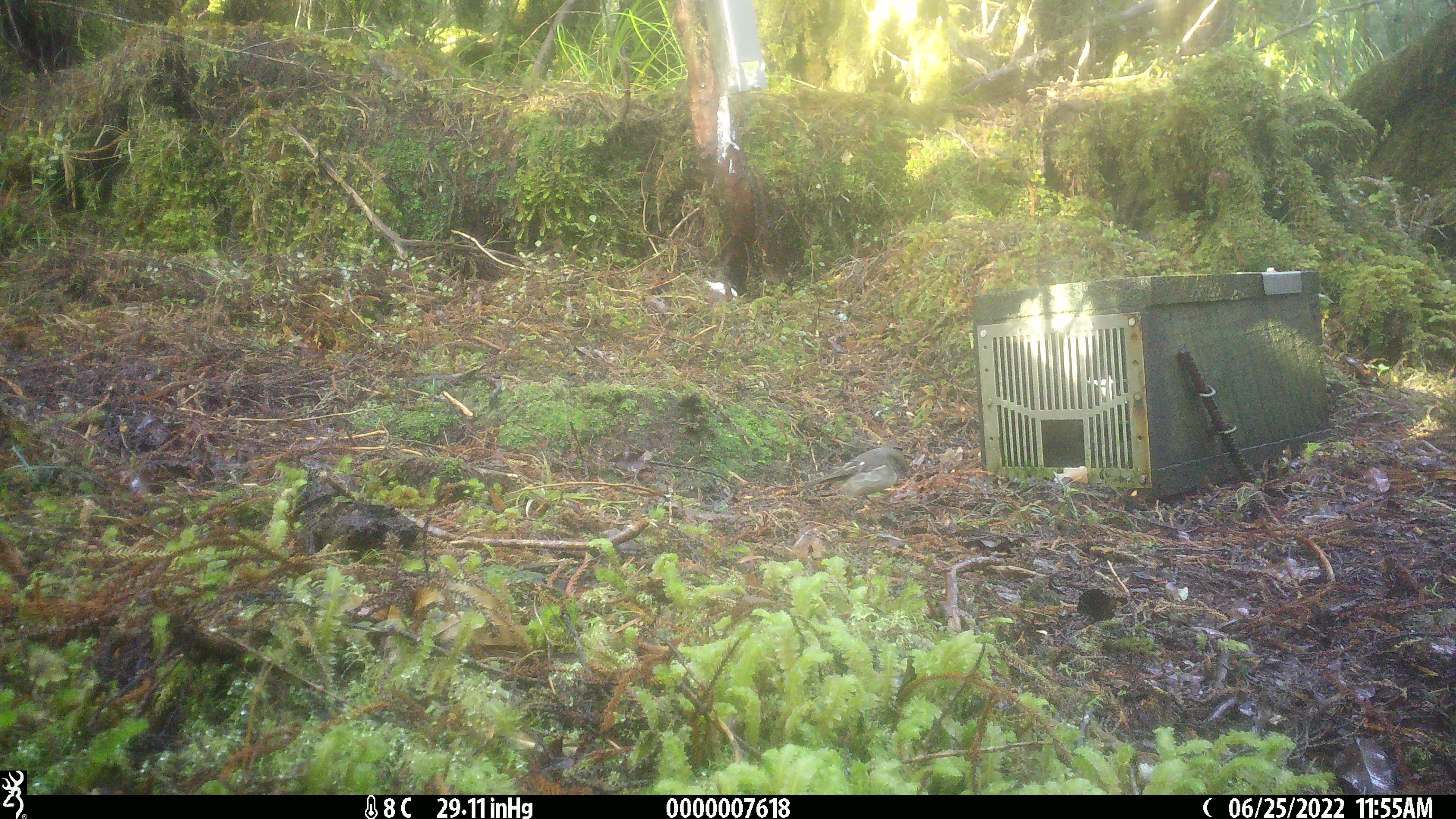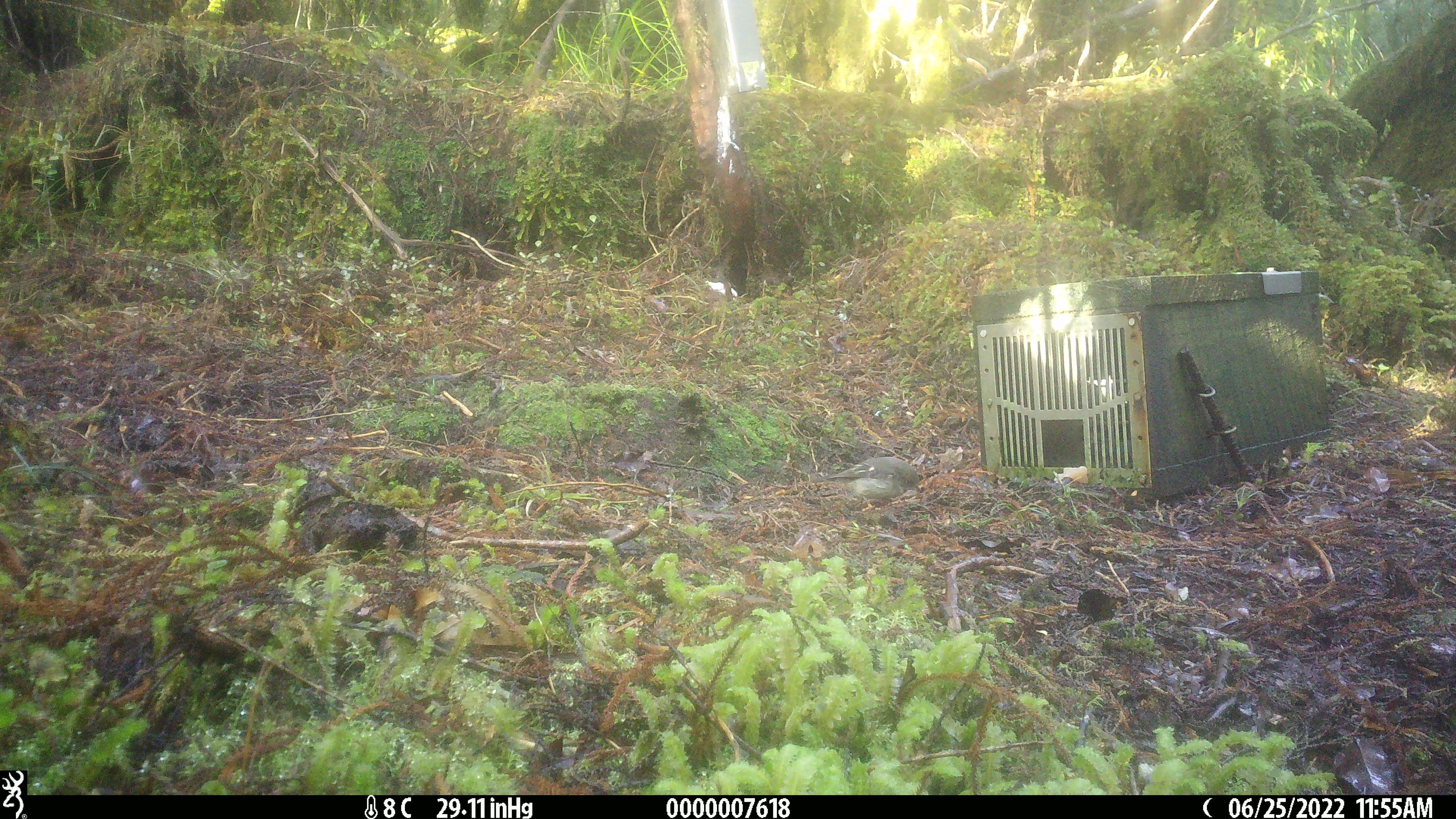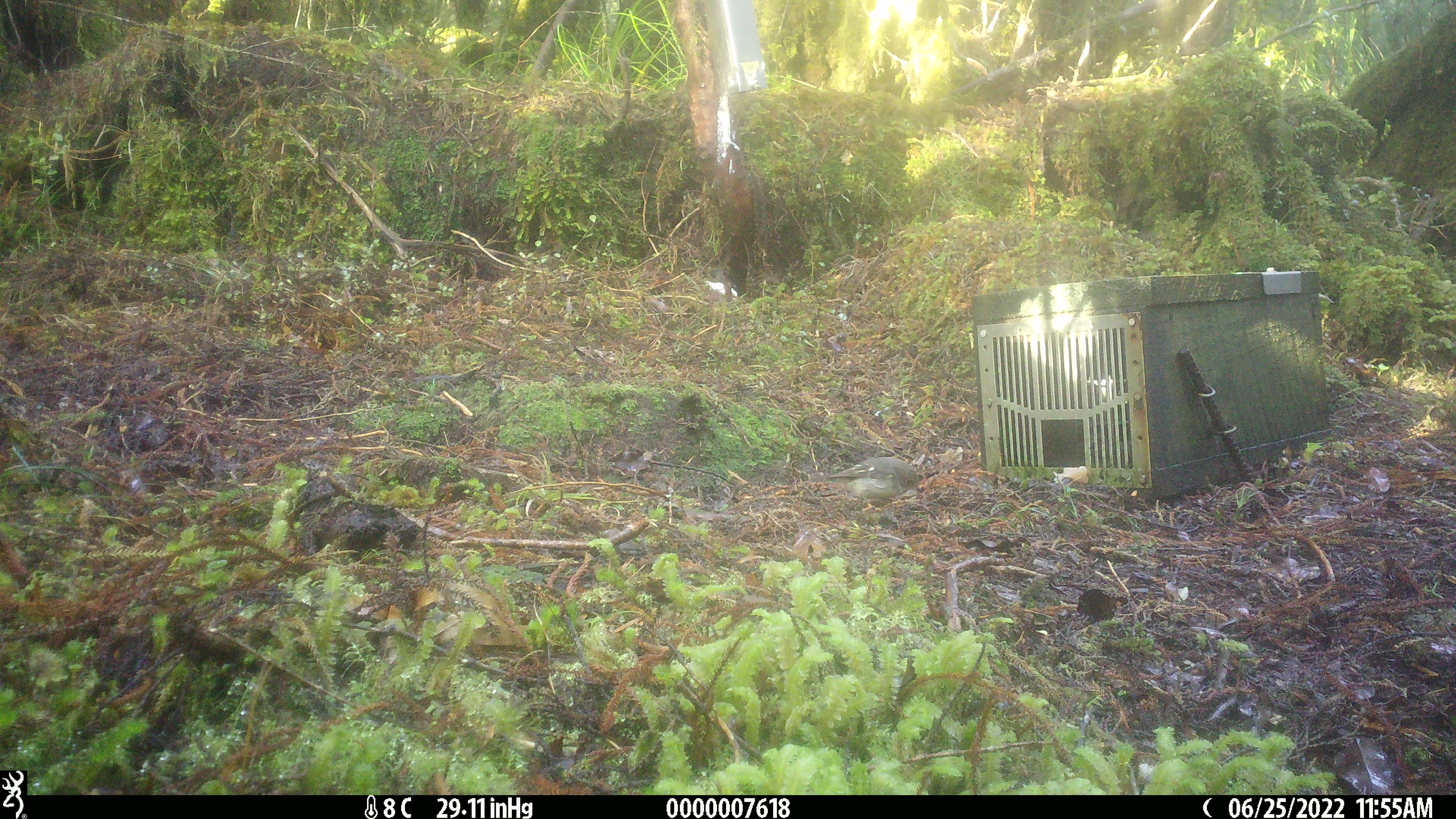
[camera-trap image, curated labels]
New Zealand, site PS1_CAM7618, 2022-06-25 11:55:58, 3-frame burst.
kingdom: Animalia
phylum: Chordata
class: Aves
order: Passeriformes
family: Petroicidae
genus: Petroica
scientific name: Petroica macrocephala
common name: tomtit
Tomtit (Petroica macrocephala).